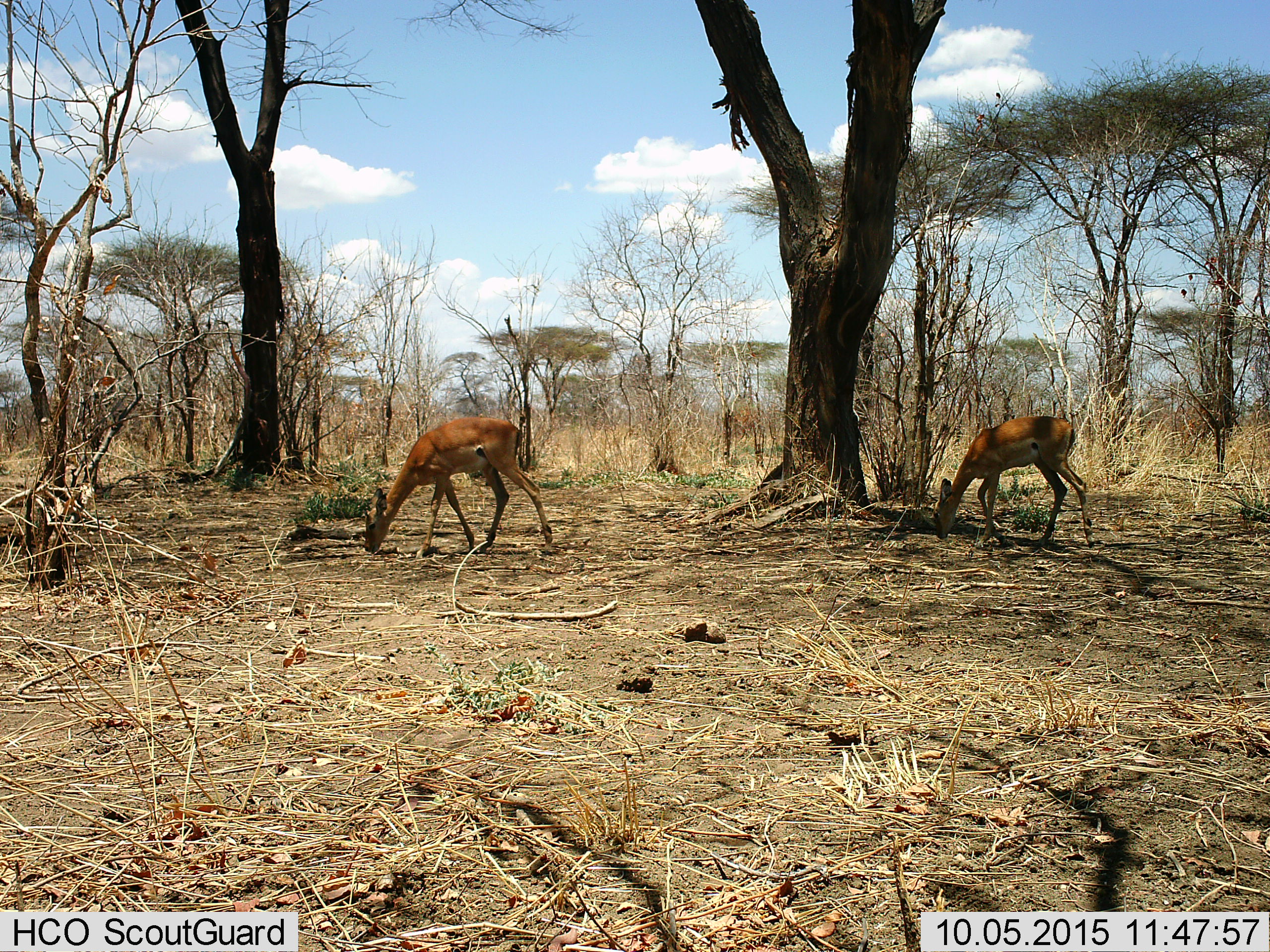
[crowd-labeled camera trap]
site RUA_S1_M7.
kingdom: Animalia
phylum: Chordata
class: Mammalia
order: Artiodactyla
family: Bovidae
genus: Aepyceros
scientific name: Aepyceros melampus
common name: impala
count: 2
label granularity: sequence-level